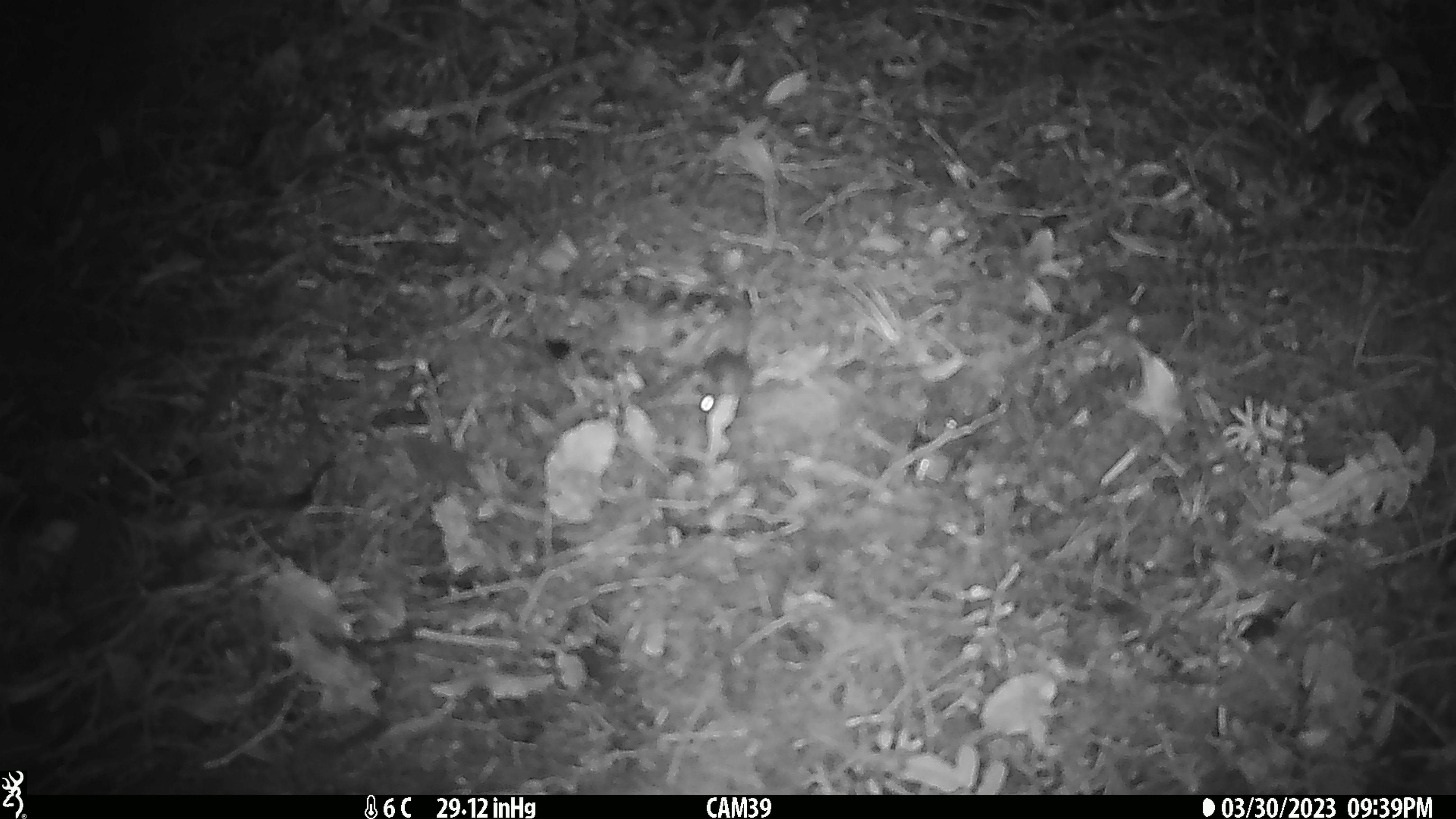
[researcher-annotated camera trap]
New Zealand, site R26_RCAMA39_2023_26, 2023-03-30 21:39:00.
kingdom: Animalia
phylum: Chordata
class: Mammalia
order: Rodentia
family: Muridae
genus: Mus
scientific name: Mus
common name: mouse